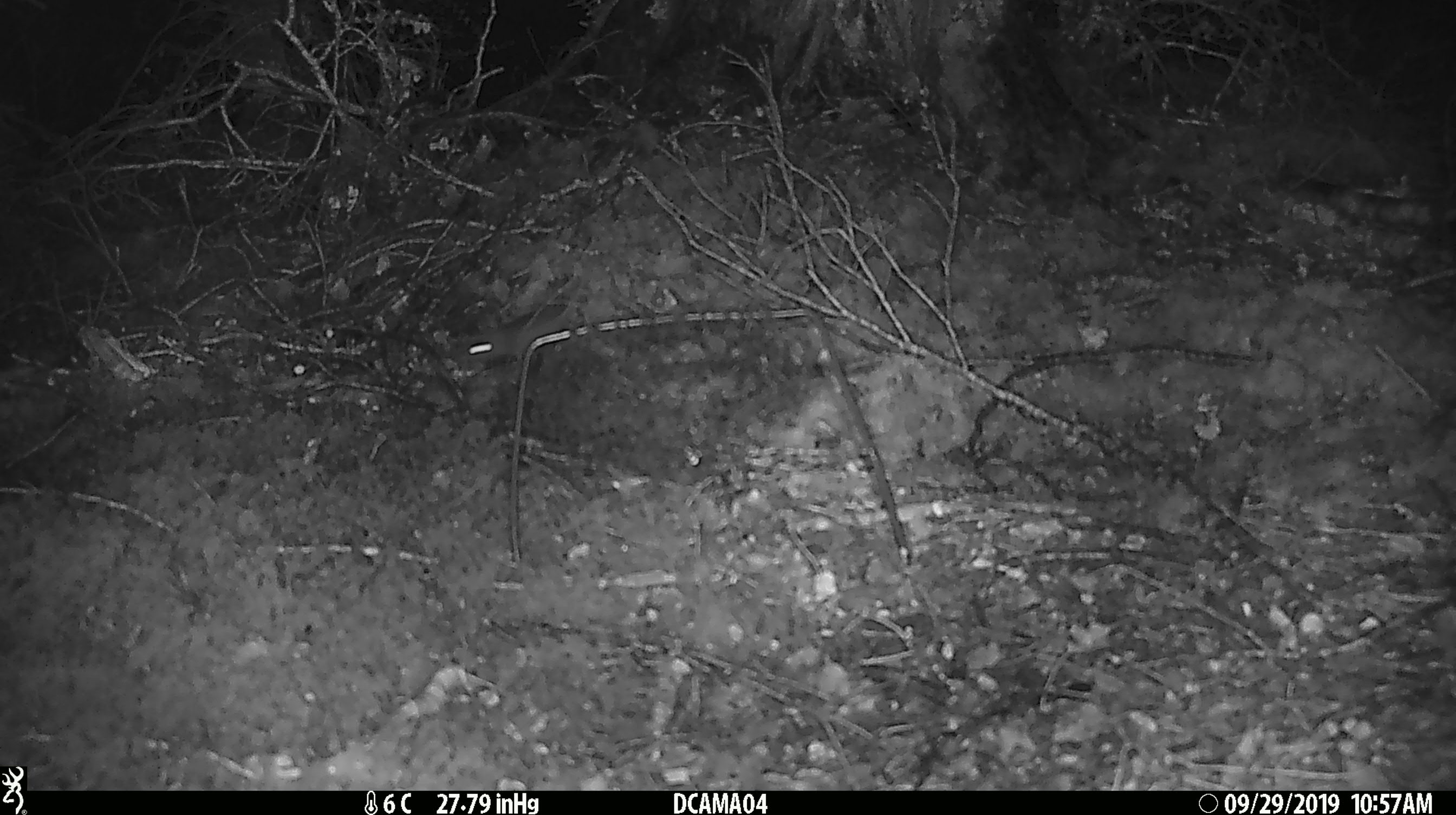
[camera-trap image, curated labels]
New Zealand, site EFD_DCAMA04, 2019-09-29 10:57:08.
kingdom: Animalia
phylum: Chordata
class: Mammalia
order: Rodentia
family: Muridae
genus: Mus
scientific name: Mus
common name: mouse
Mouse (Mus).